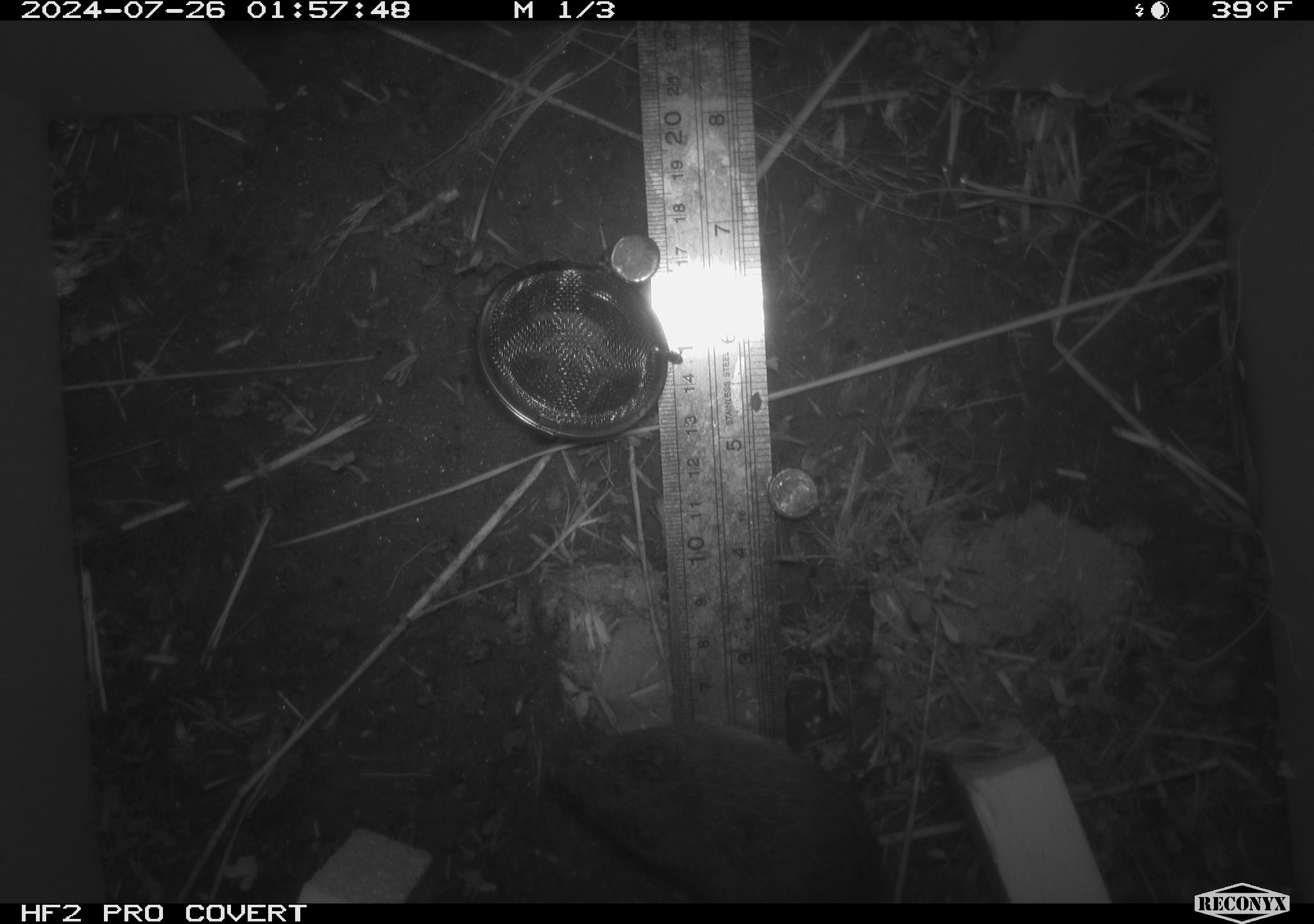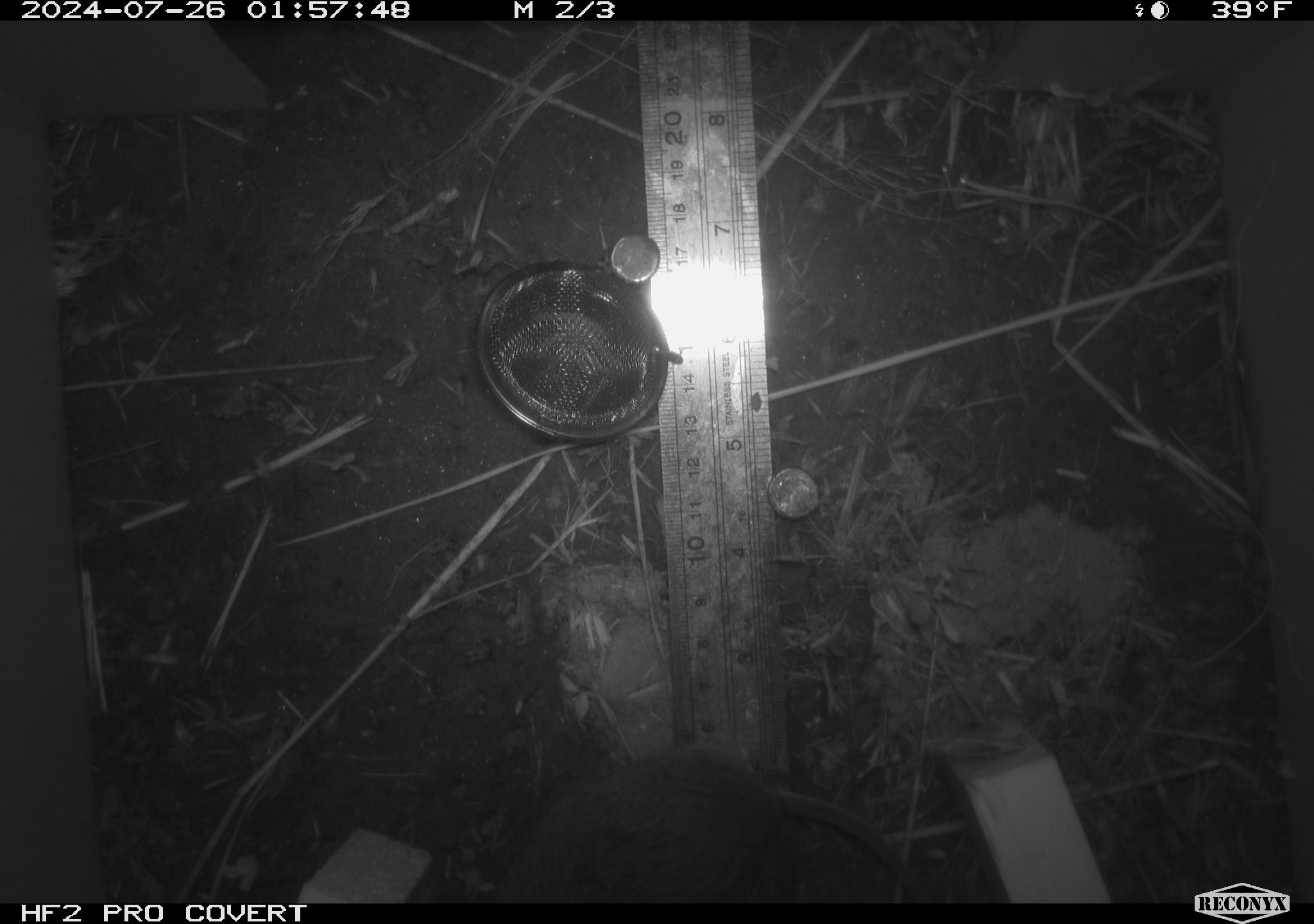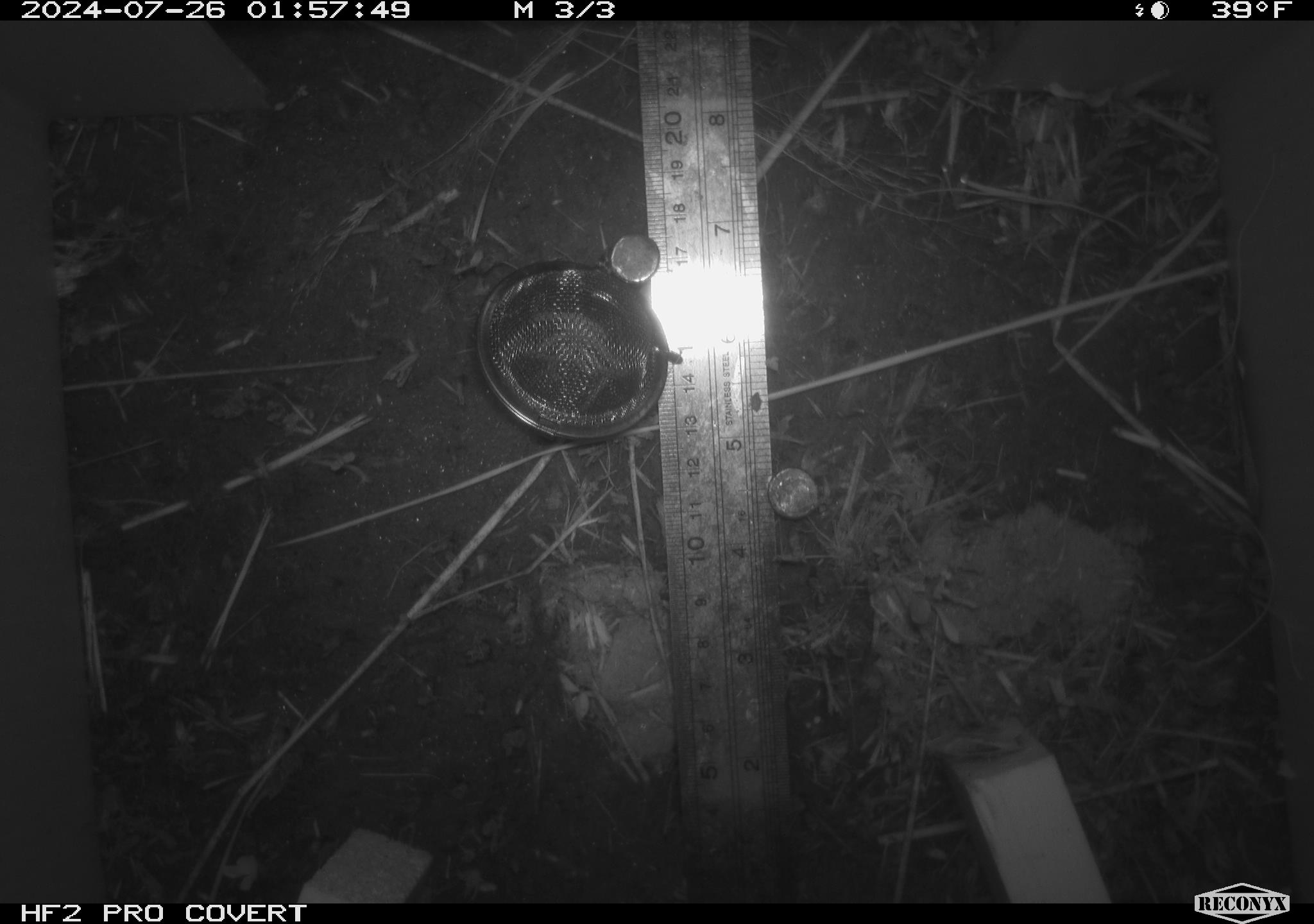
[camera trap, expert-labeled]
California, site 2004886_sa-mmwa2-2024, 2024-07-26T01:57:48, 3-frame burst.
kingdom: Animalia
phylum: Chordata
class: Mammalia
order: Rodentia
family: Cricetidae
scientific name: Arvicolinae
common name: voles, lemmings, and muskrats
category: arvicolinae subfamily